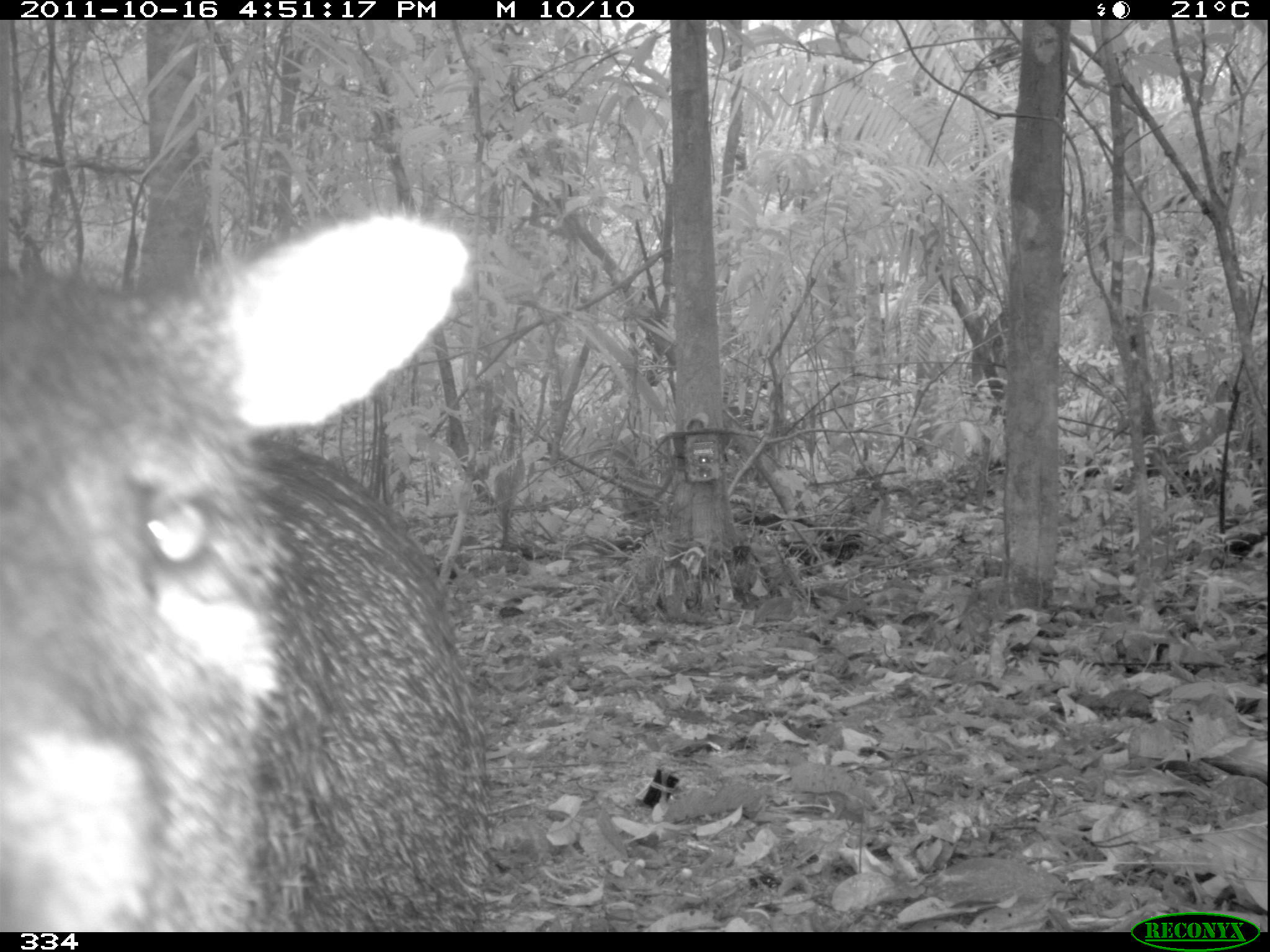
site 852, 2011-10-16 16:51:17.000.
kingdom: Animalia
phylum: Chordata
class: Mammalia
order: Artiodactyla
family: Tayassuidae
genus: Pecari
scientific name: Pecari tajacu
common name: collared peccary